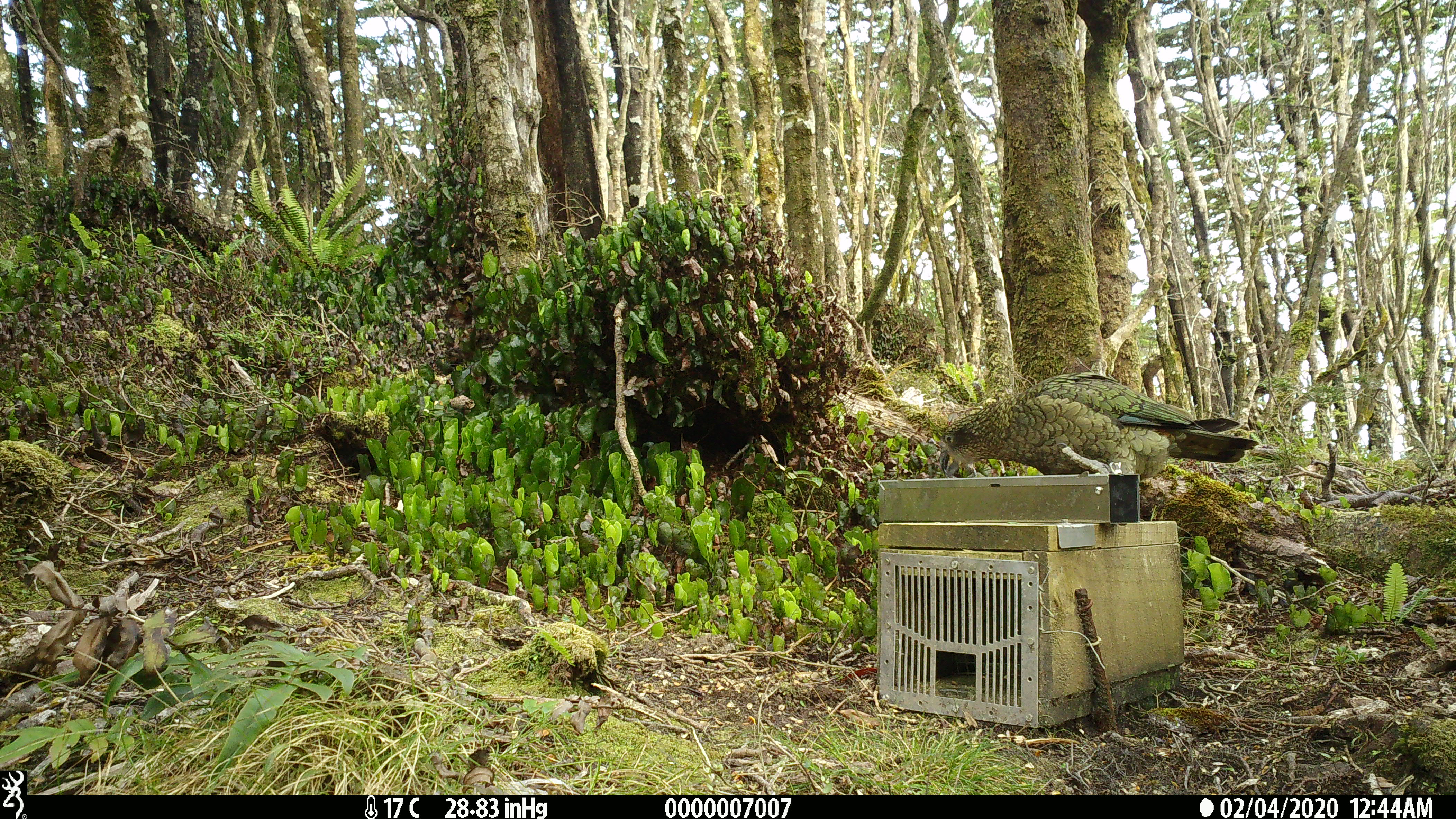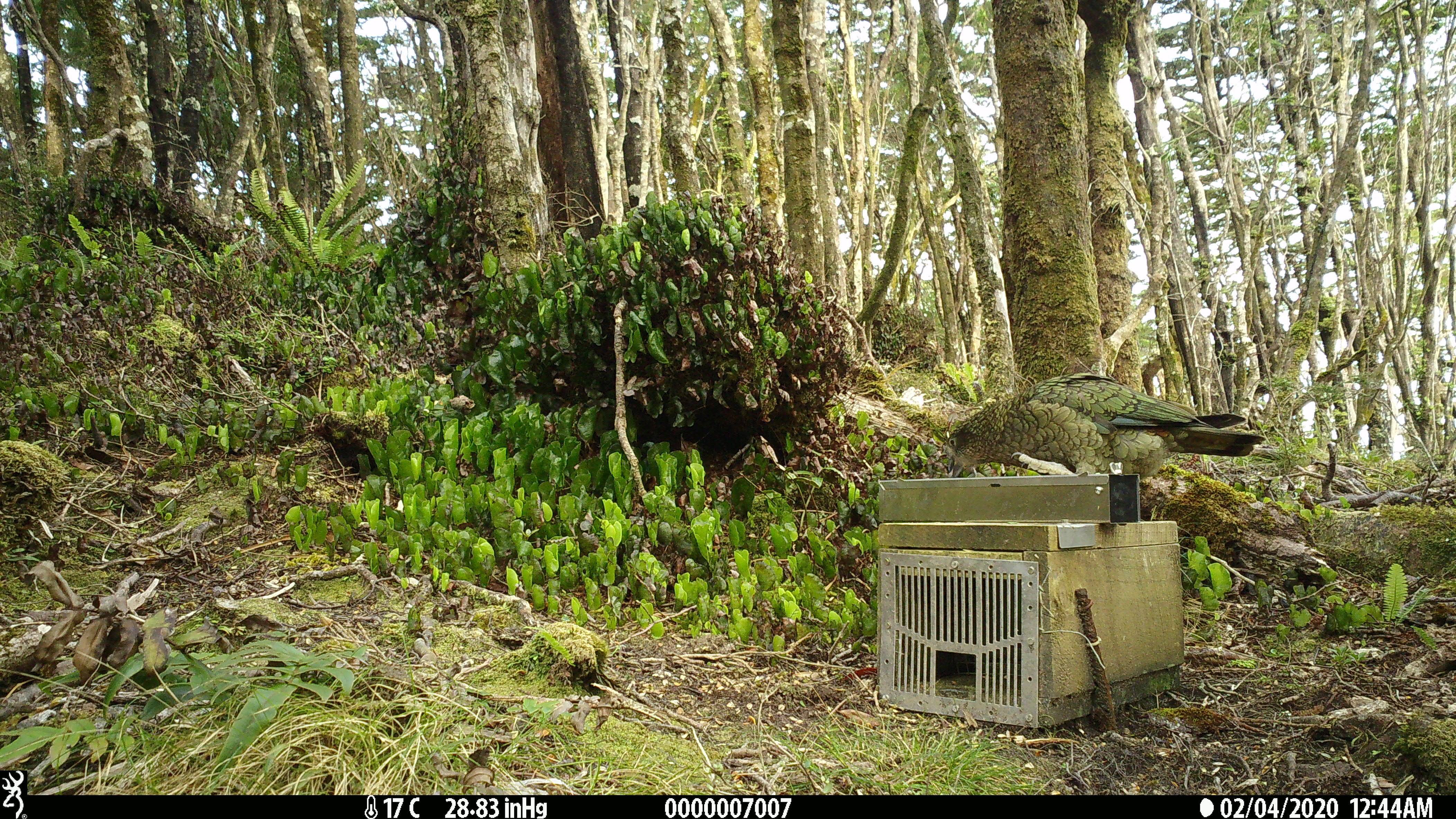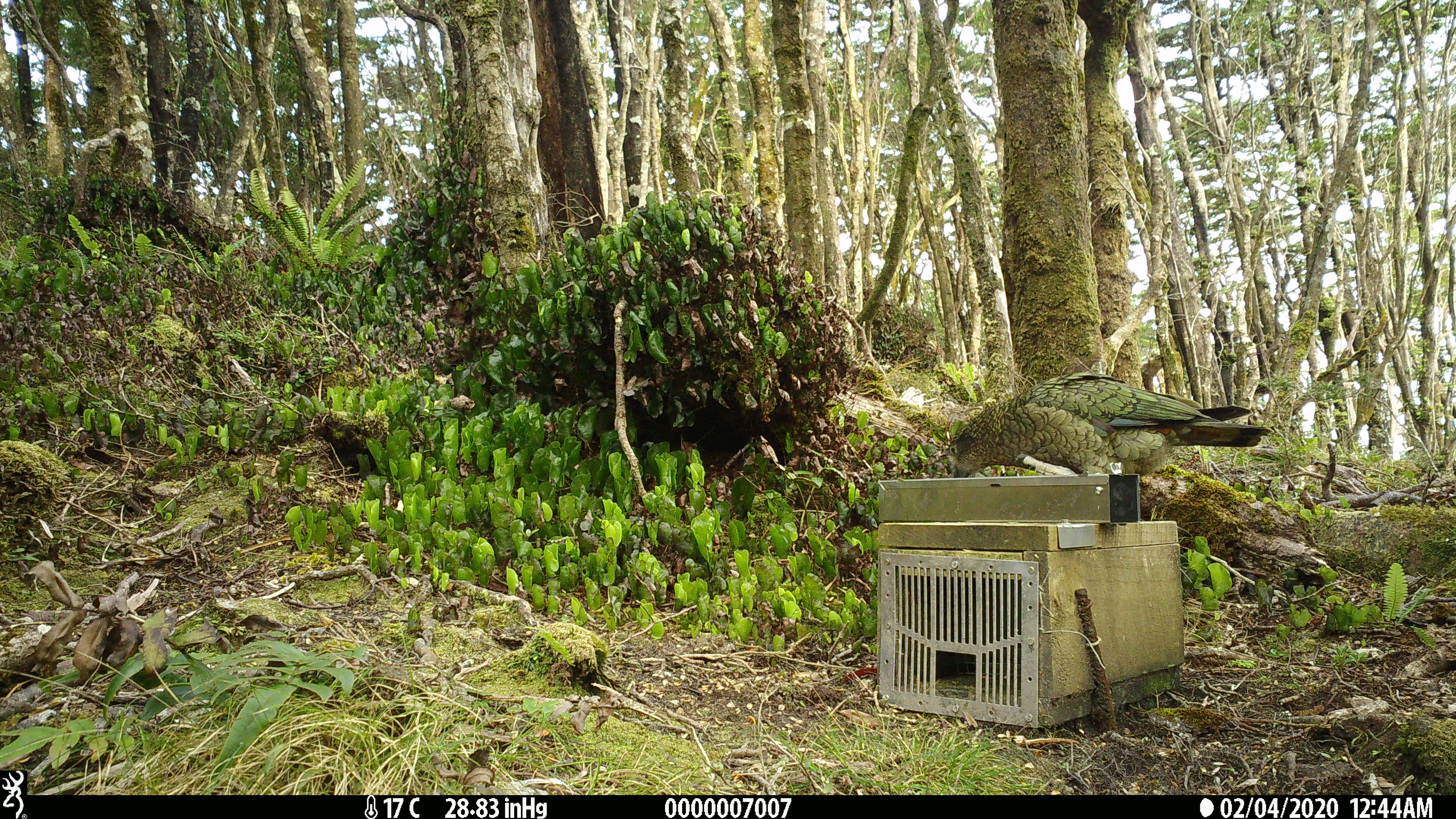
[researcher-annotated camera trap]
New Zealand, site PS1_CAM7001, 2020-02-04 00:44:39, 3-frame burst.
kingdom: Animalia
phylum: Chordata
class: Aves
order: Psittaciformes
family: Strigopidae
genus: Nestor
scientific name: Nestor notabilis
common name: kea